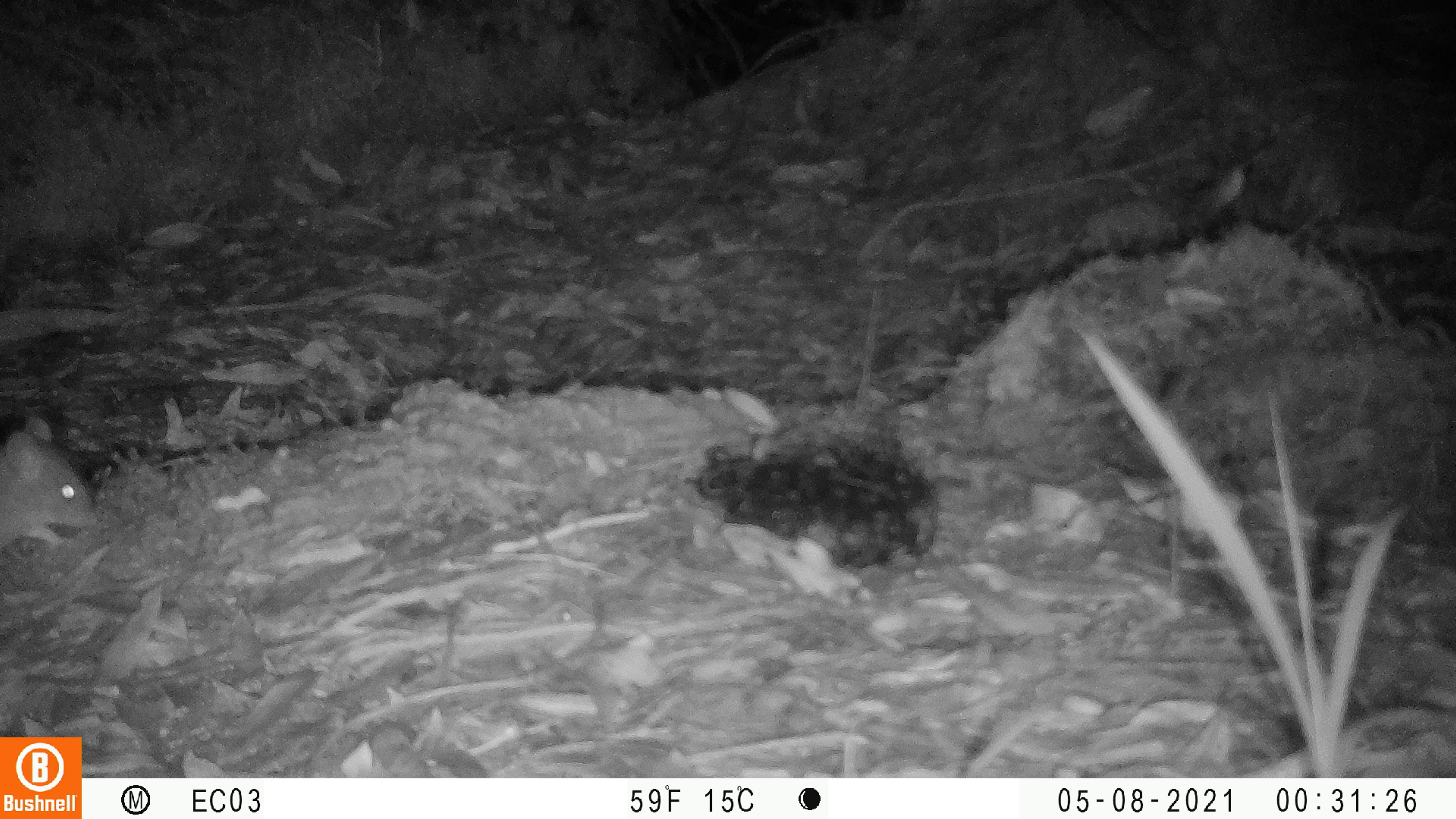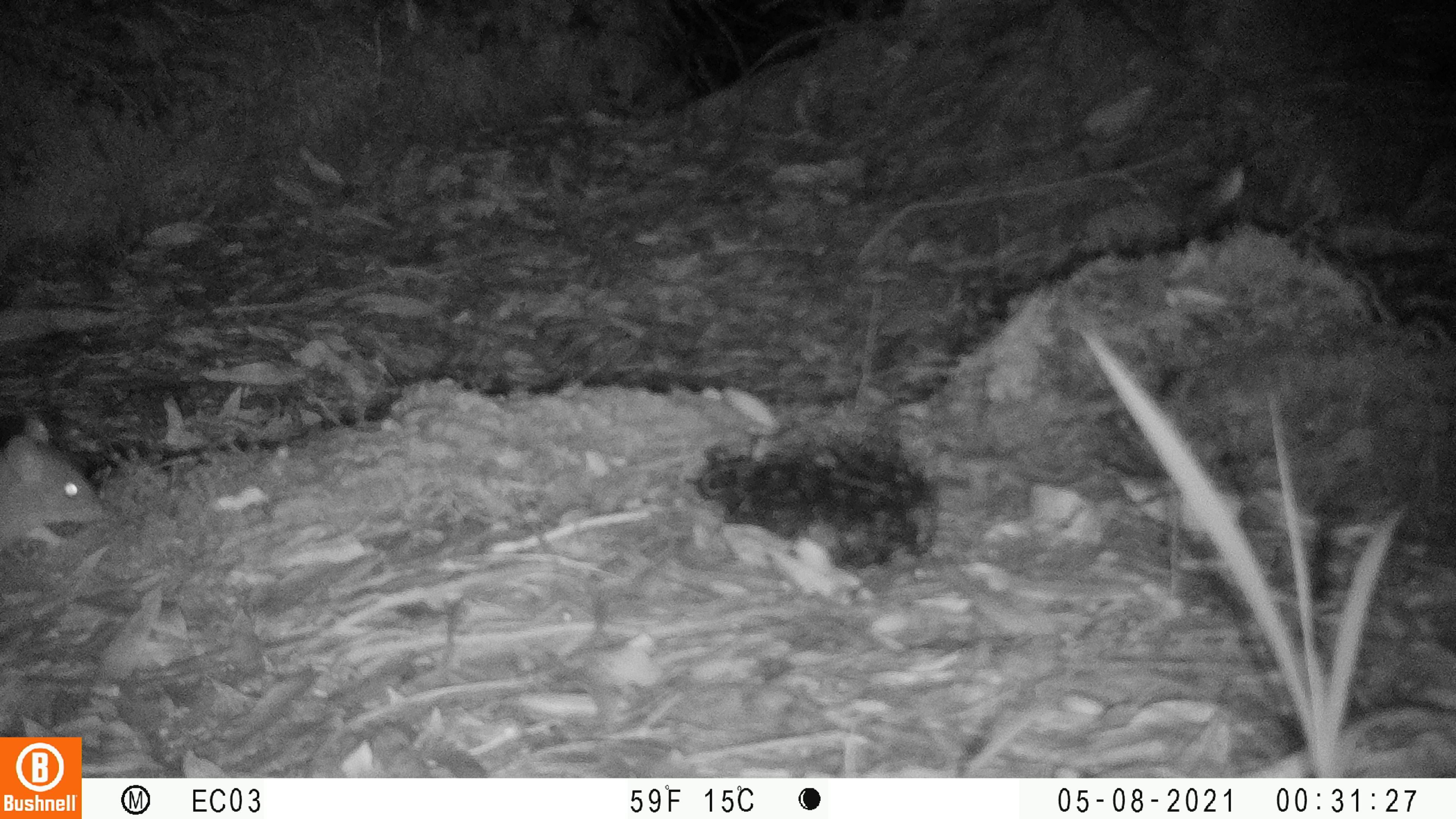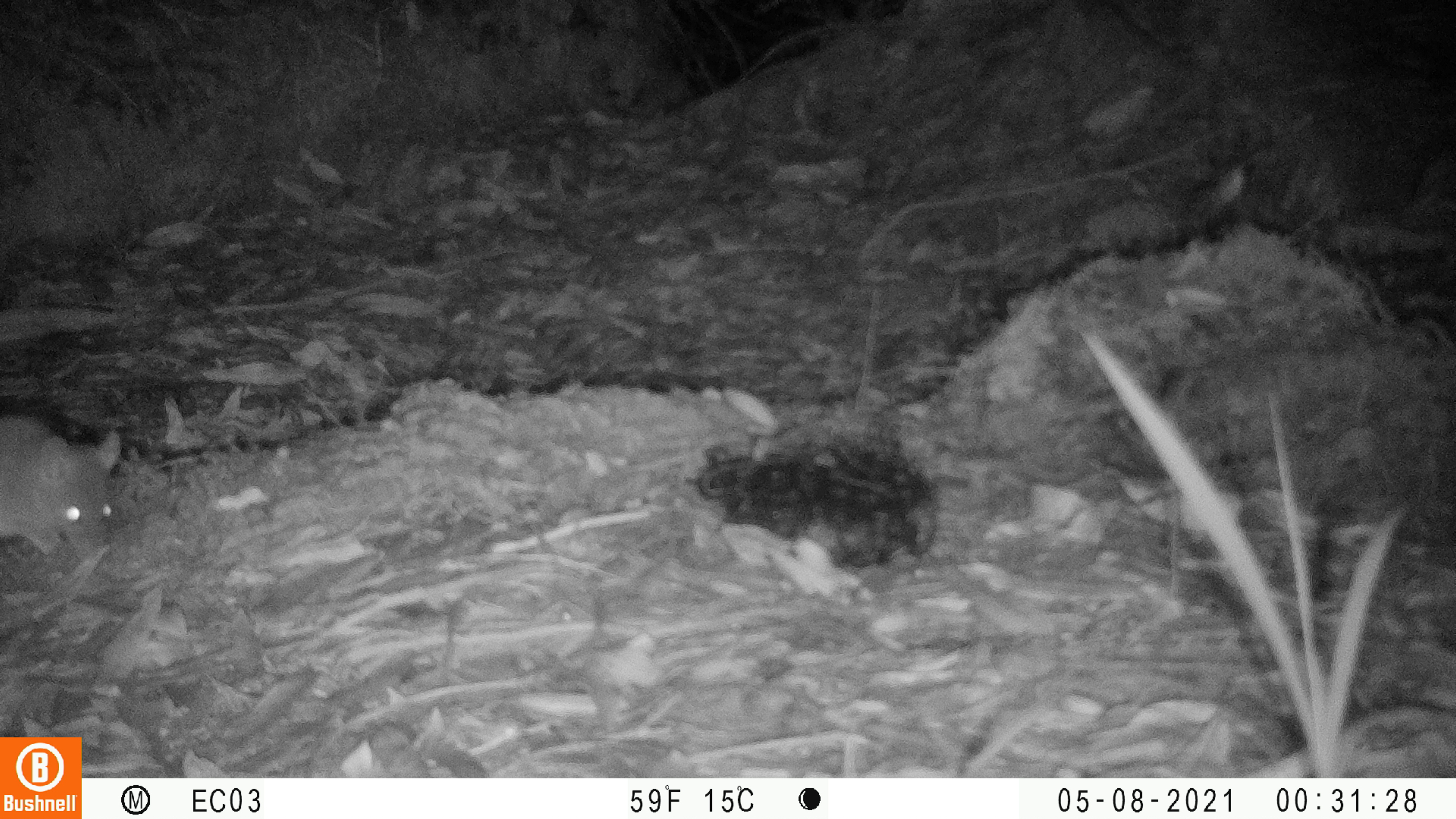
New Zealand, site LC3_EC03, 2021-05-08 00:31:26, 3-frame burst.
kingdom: Animalia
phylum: Chordata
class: Mammalia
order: Rodentia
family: Muridae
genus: Rattus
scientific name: Rattus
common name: rat